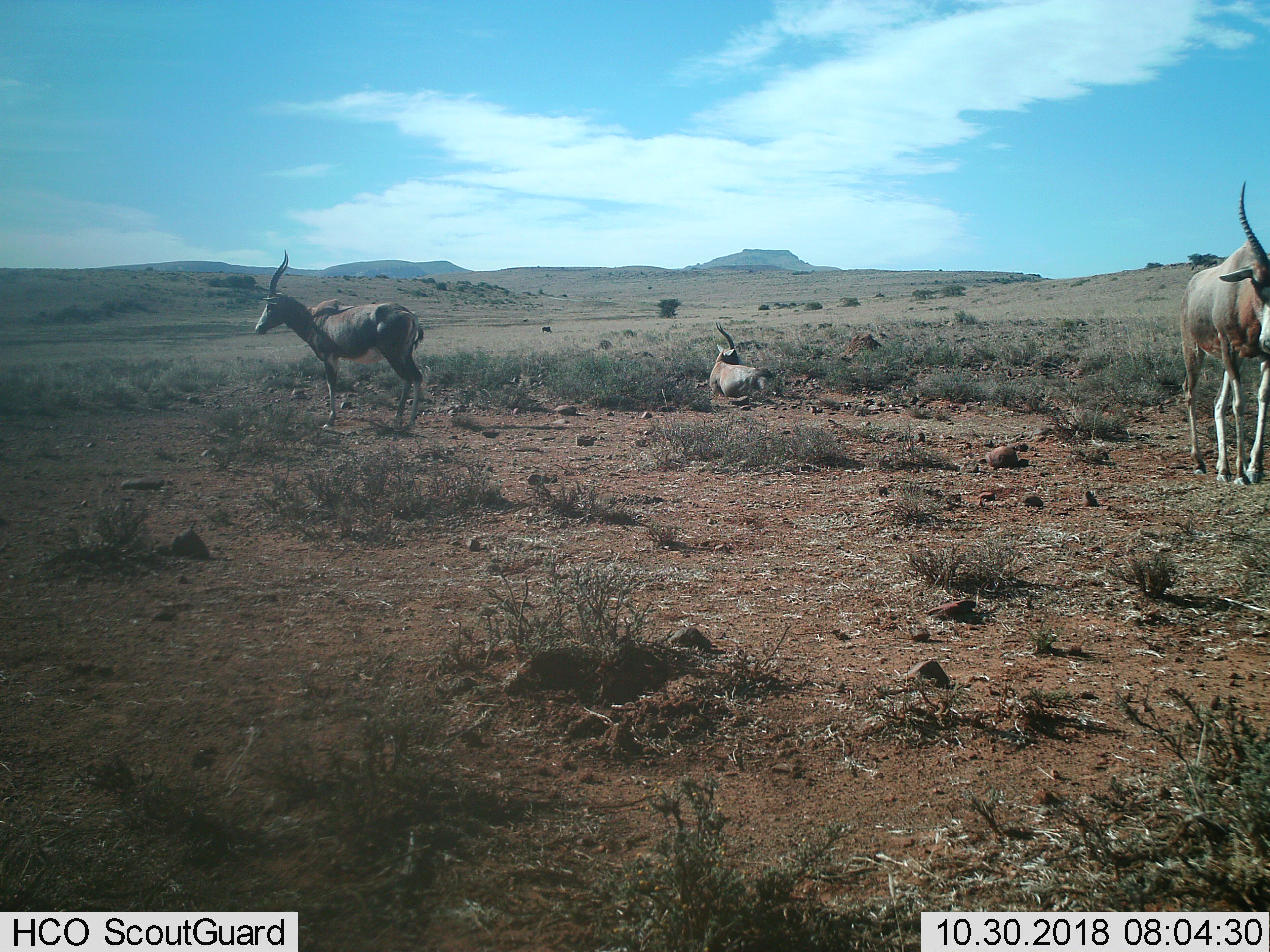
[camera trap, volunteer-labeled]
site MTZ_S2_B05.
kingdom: Animalia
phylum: Chordata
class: Mammalia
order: Artiodactyla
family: Bovidae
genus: Damaliscus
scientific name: Damaliscus pygargus phillipsi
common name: blesbok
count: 3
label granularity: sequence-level